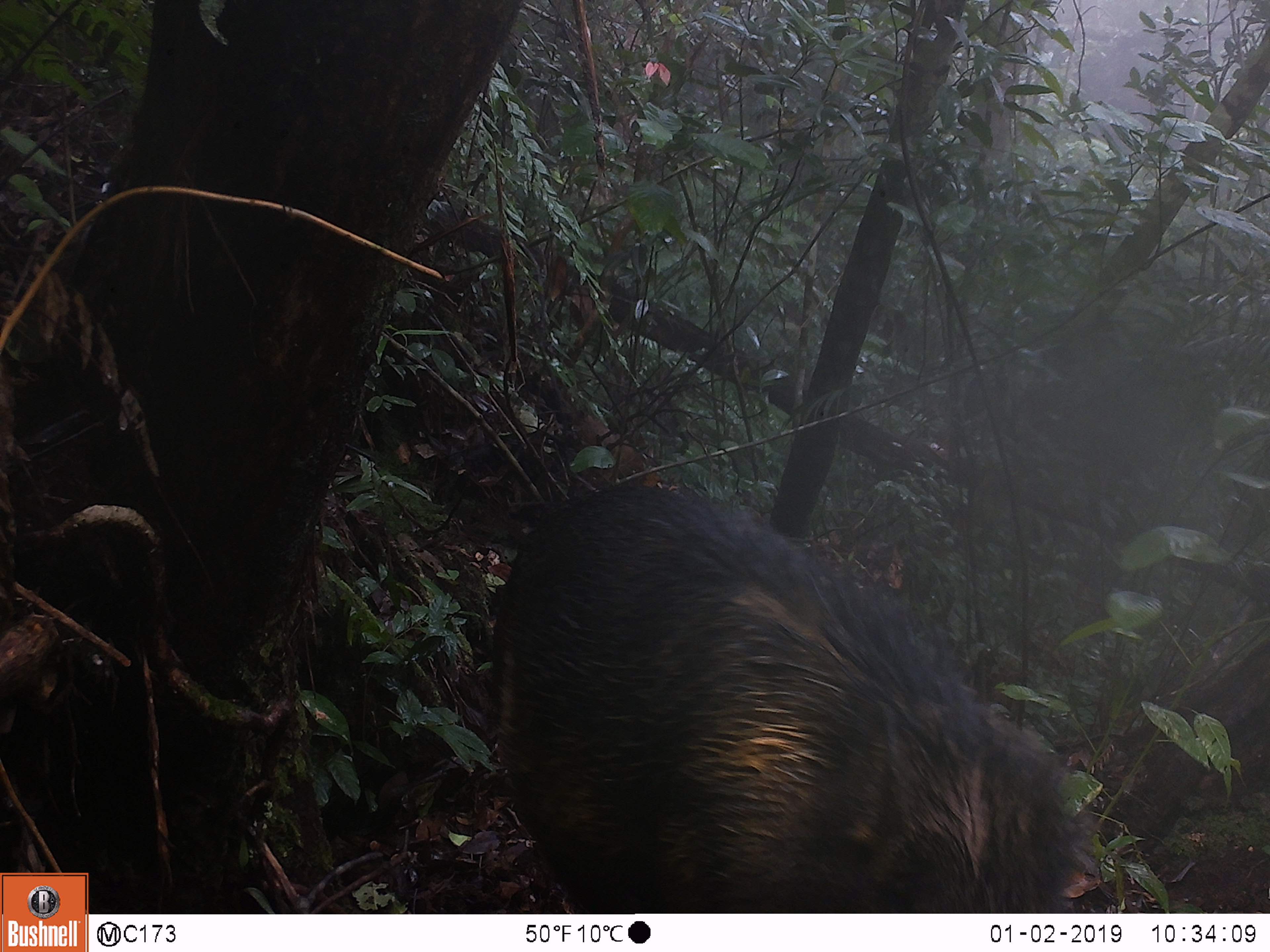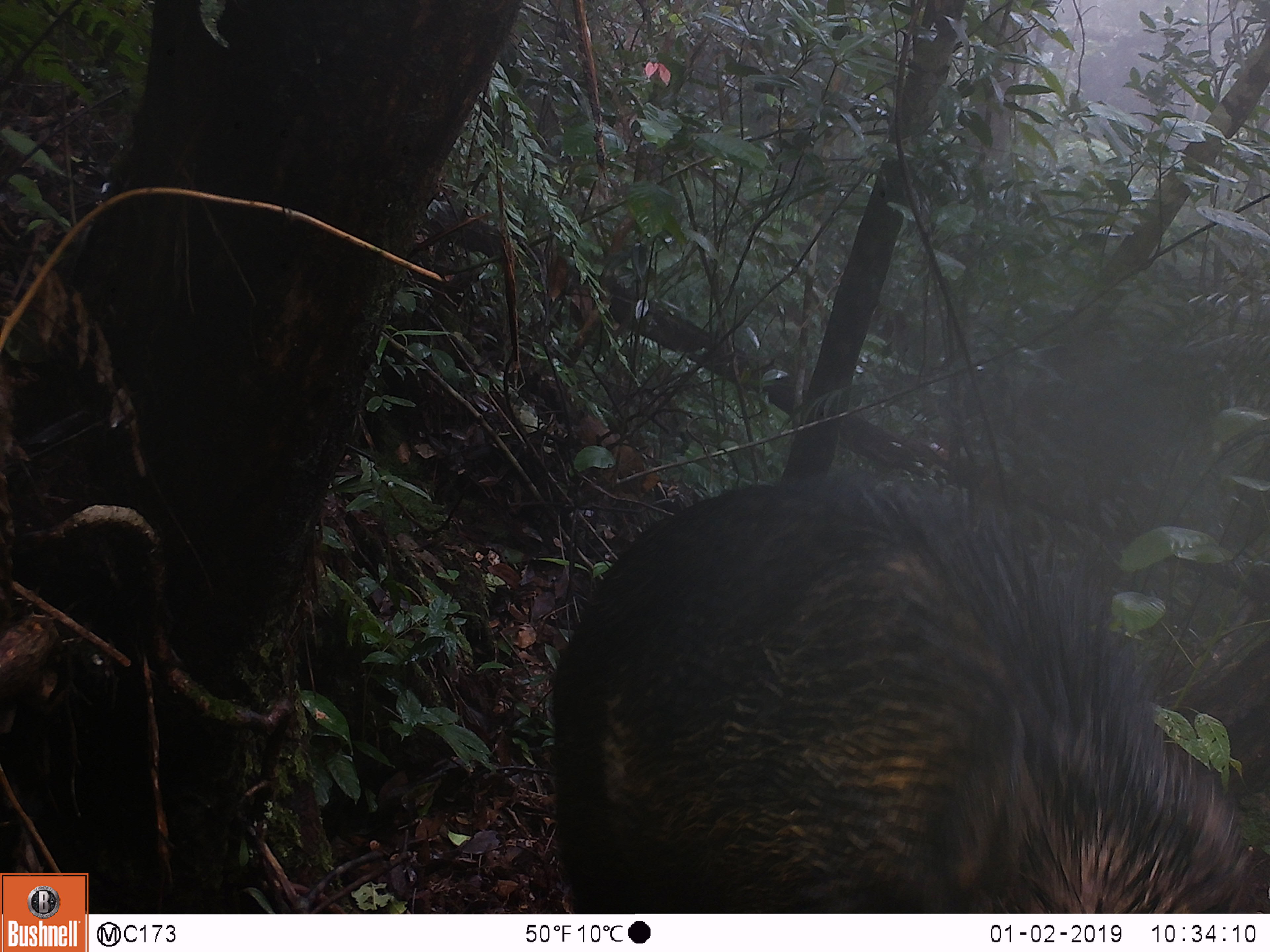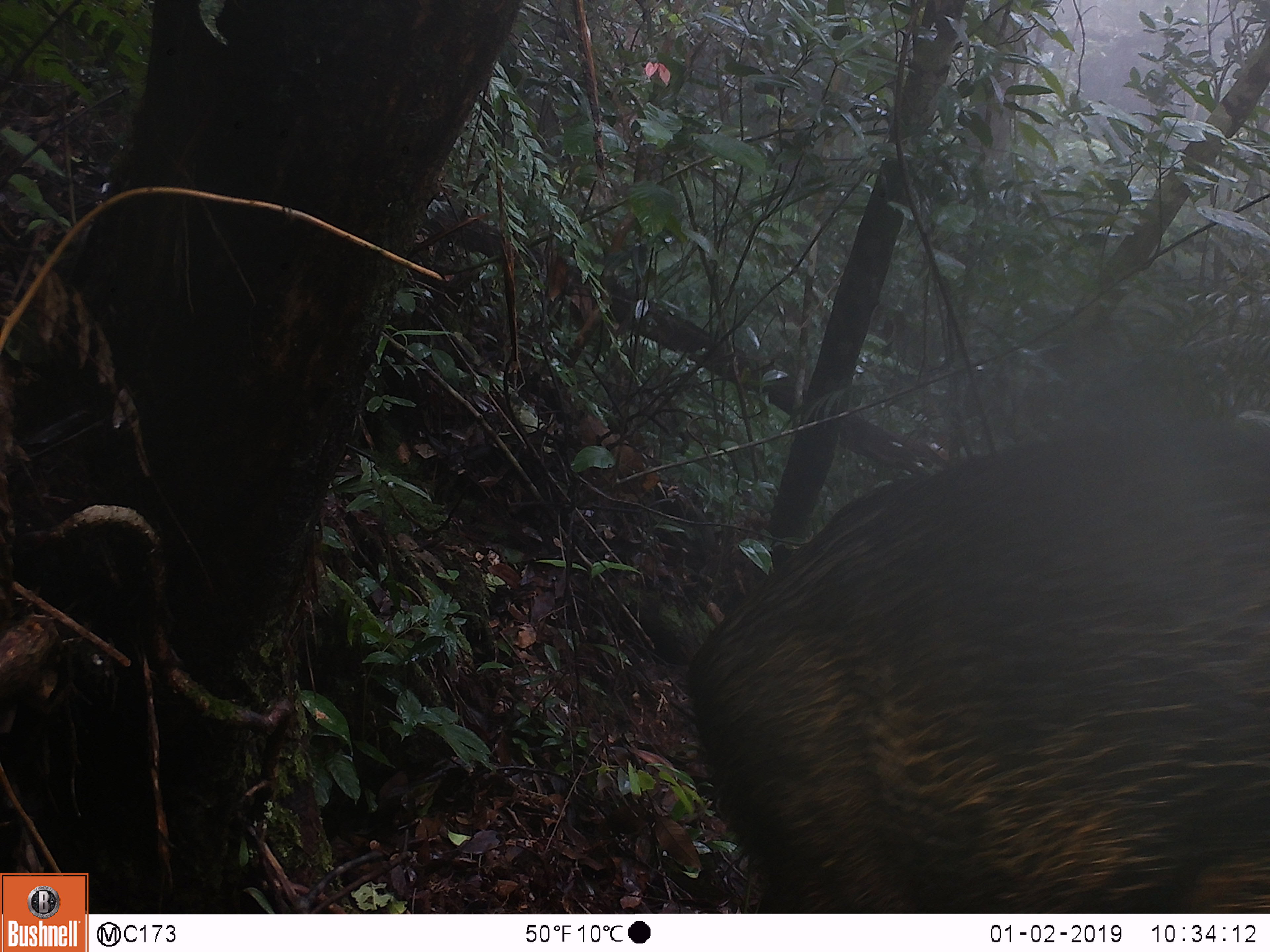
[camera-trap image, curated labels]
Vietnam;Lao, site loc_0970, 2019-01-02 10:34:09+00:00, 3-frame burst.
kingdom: Animalia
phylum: Chordata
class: Mammalia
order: Artiodactyla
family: Suidae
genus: Sus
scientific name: Sus scrofa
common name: eurasian wild pig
Eurasian wild pig (Sus scrofa). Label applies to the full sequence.